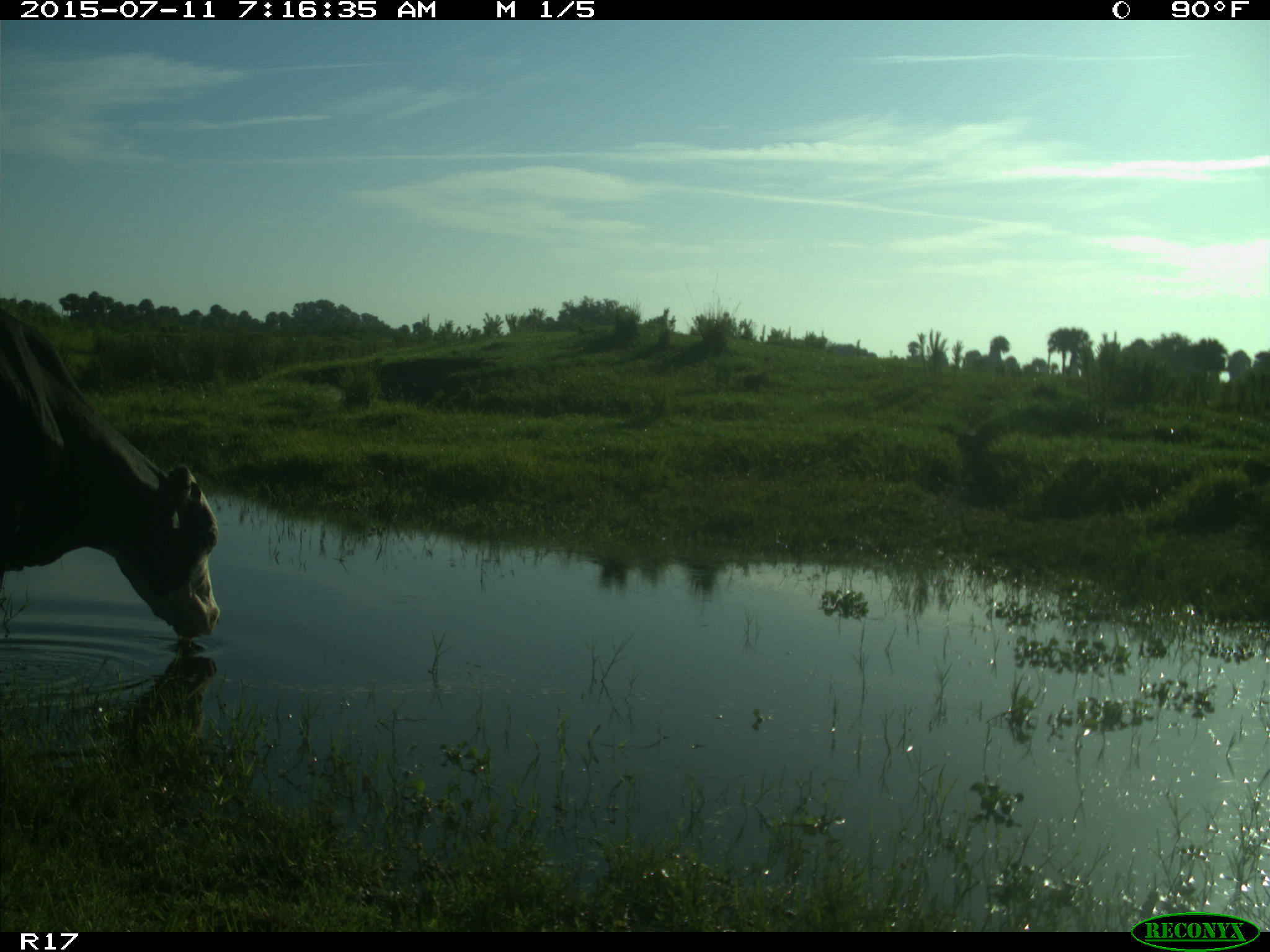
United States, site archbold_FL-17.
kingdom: Animalia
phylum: Chordata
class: Mammalia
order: Artiodactyla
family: Bovidae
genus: Bos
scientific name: Bos taurus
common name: domestic cow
Bos taurus (domestic cow).